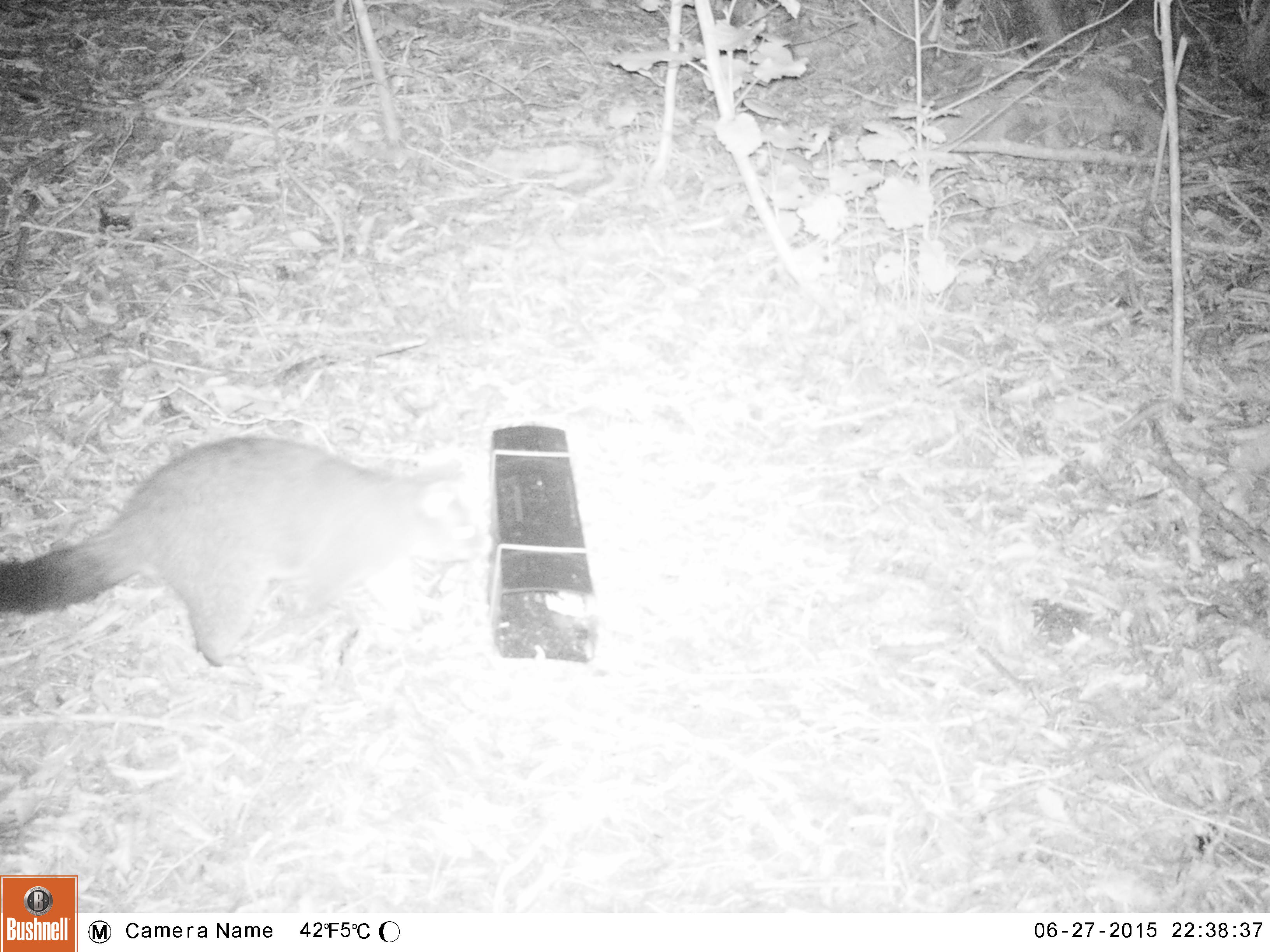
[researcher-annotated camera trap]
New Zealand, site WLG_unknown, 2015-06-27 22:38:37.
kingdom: Animalia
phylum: Chordata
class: Mammalia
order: Diprotodontia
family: Phalangeridae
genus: Trichosurus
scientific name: Trichosurus vulpecula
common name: common brushtail possum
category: possum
Possum (common brushtail possum) (Trichosurus vulpecula).